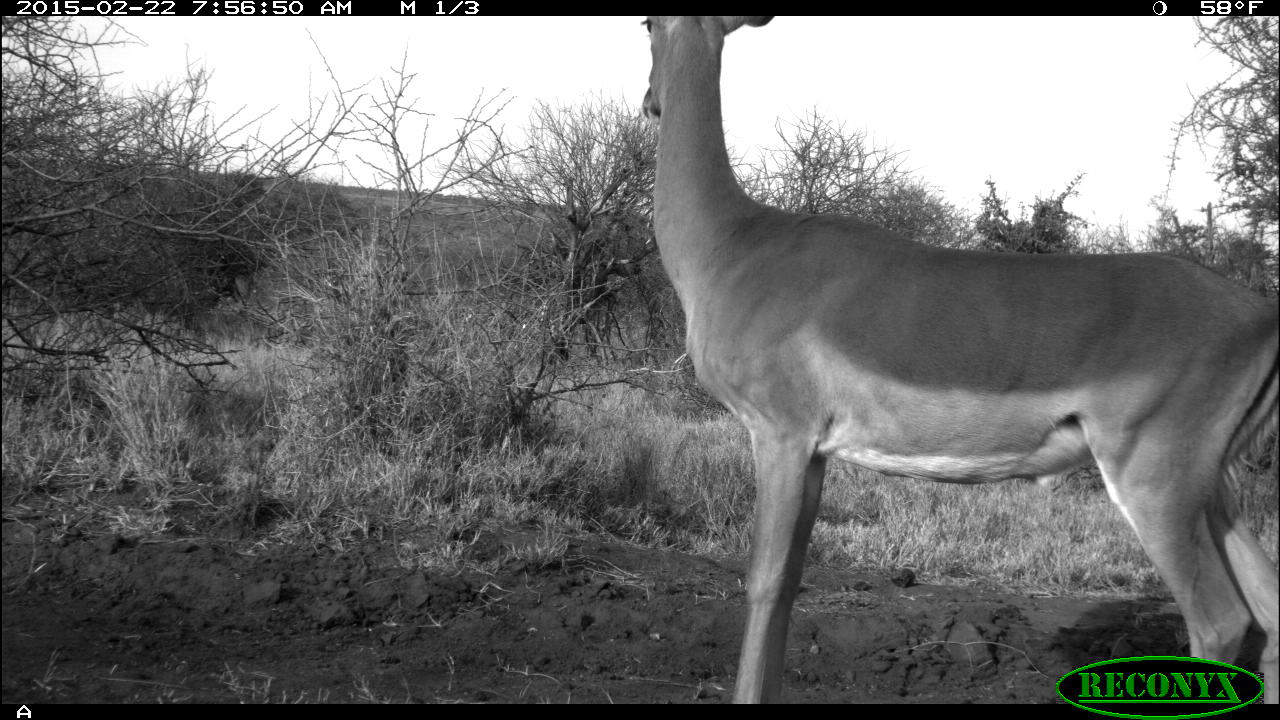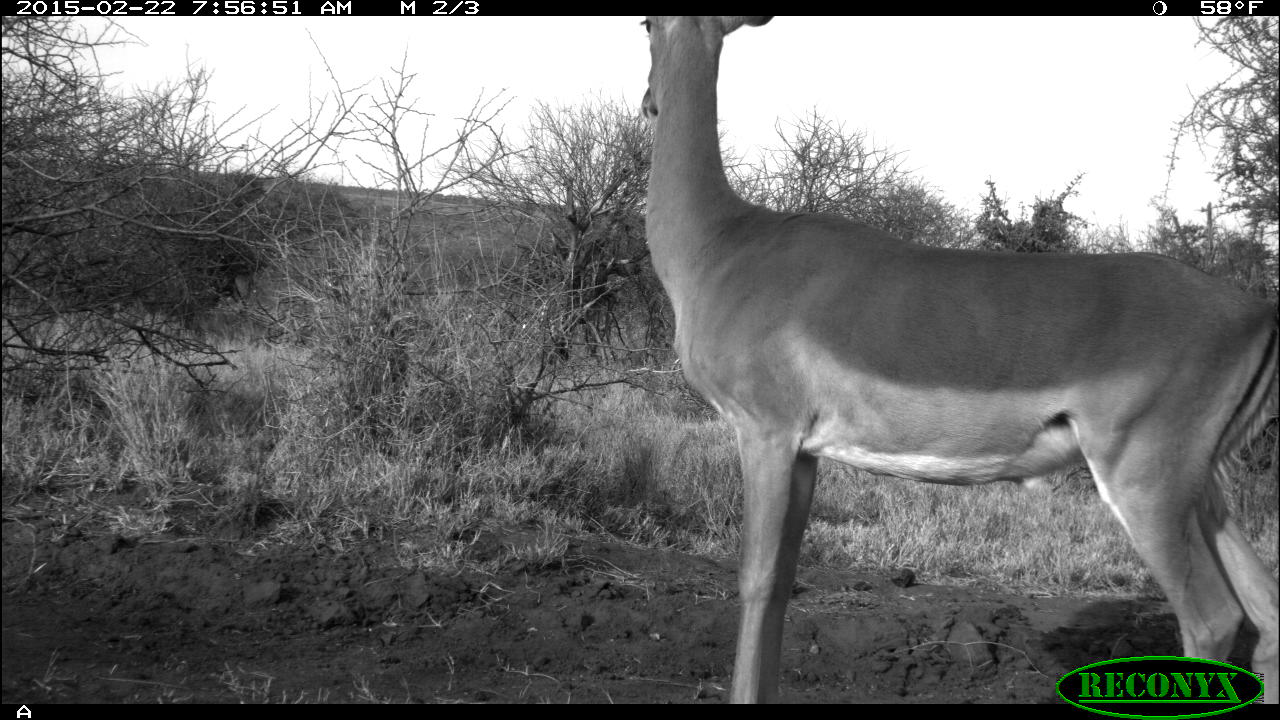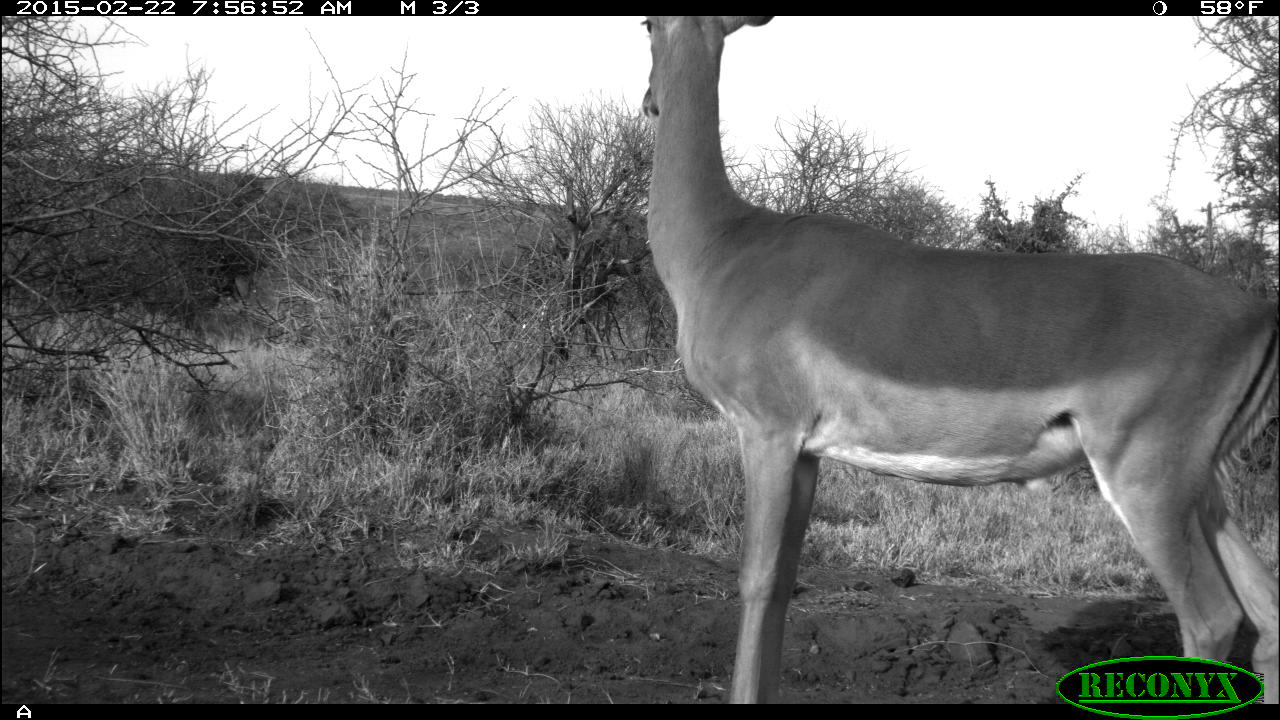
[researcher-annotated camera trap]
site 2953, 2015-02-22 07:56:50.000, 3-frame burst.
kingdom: Animalia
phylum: Chordata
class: Mammalia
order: Artiodactyla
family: Bovidae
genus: Aepyceros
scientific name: Aepyceros melampus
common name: impala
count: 1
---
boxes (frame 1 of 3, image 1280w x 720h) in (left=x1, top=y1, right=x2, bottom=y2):
aepyceros melampus: (left=641, top=13, right=1279, bottom=701)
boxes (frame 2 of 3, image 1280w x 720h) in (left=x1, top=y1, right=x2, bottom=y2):
aepyceros melampus: (left=637, top=16, right=1275, bottom=704)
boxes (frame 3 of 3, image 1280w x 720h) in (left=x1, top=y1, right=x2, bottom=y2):
aepyceros melampus: (left=639, top=16, right=1273, bottom=702)